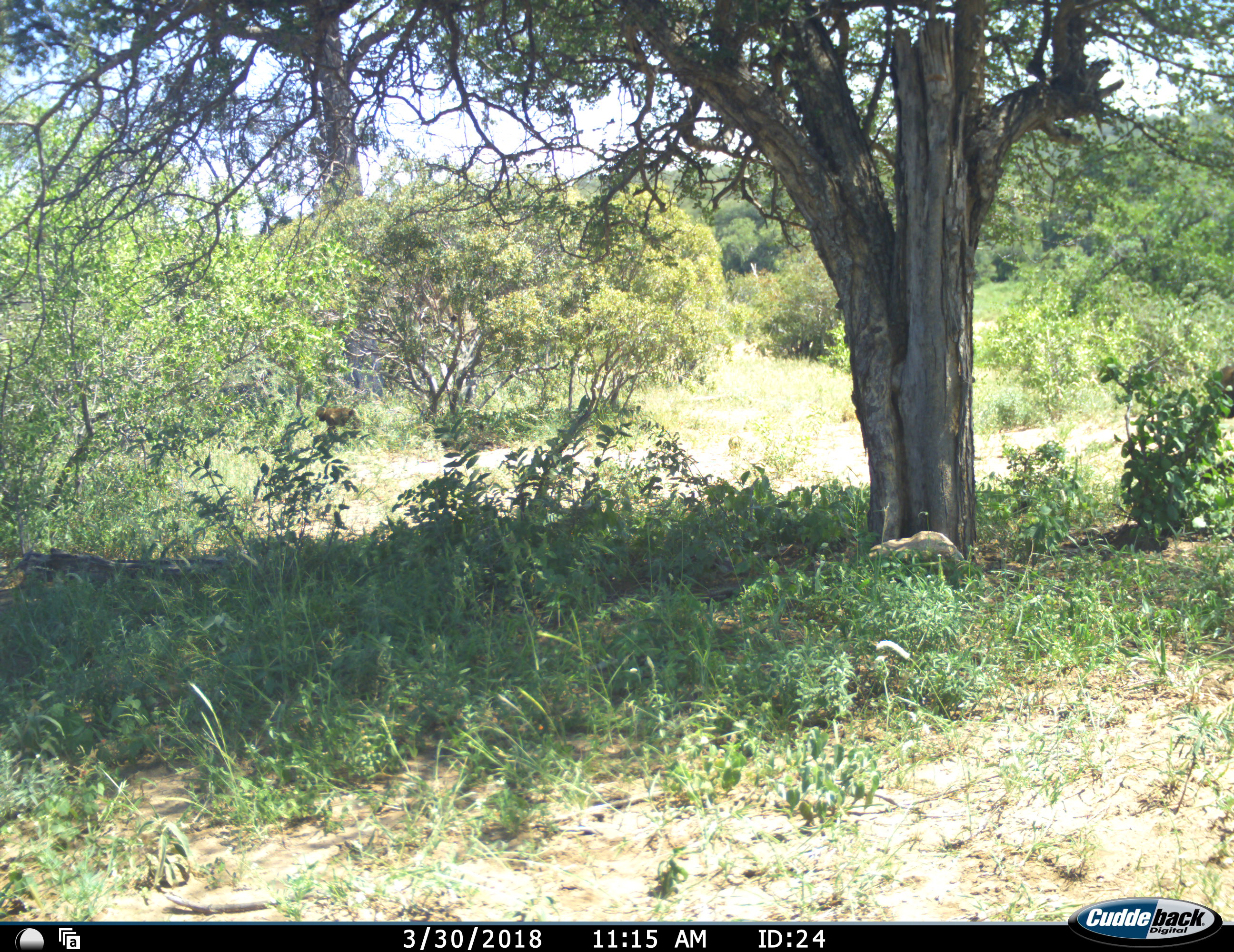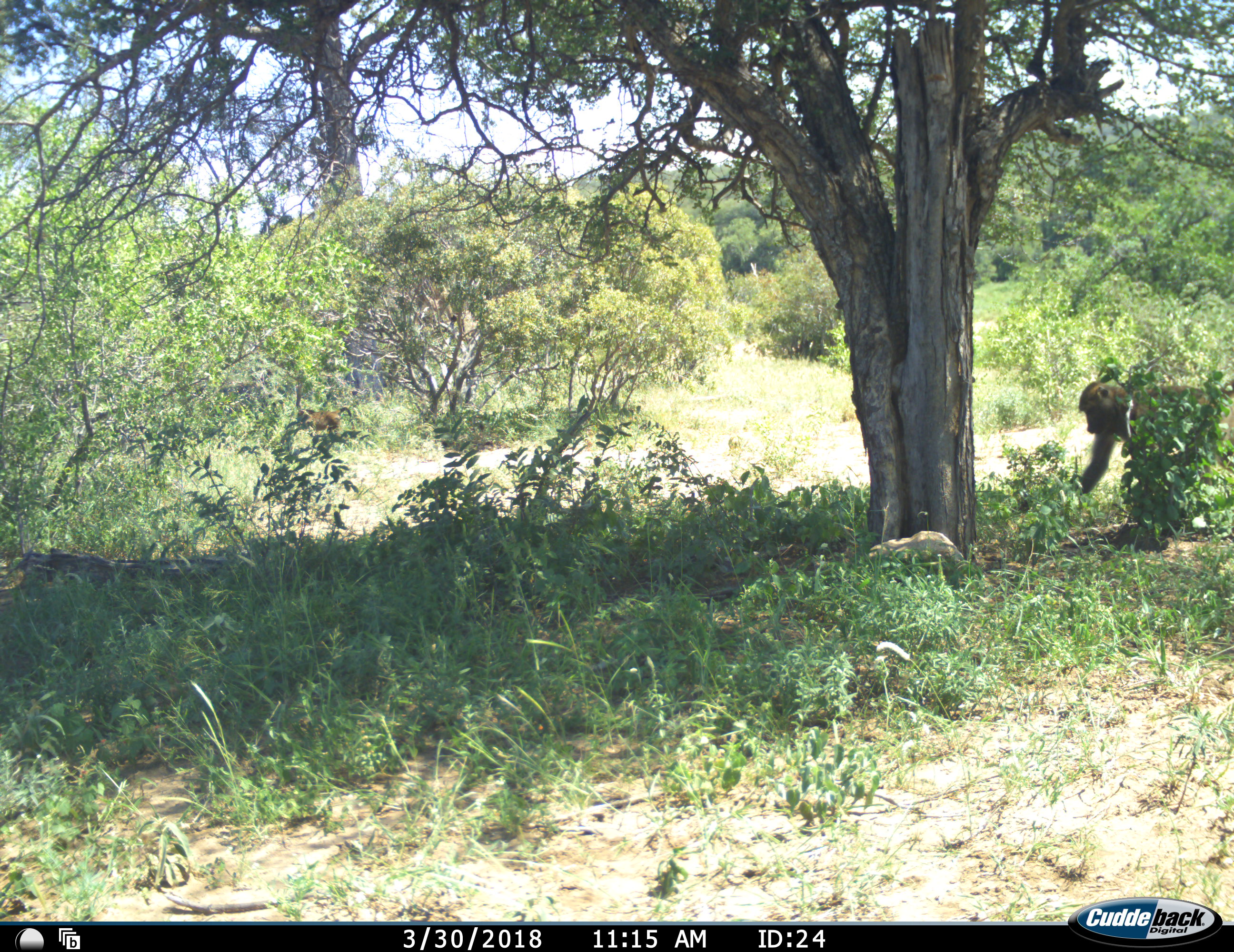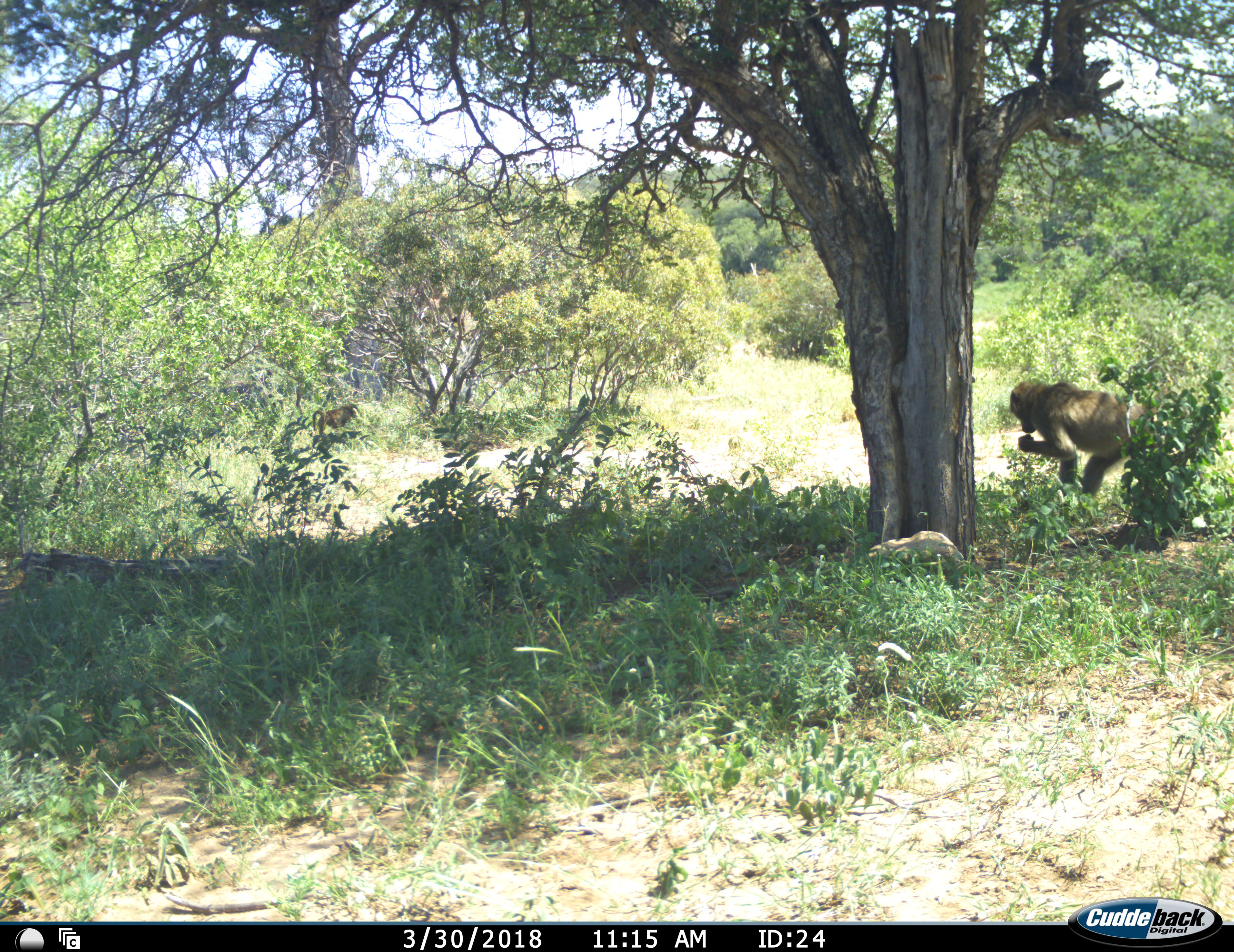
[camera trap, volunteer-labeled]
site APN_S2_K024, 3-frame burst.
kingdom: Animalia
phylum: Chordata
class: Mammalia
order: Primates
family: Cercopithecidae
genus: Papio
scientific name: Papio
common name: baboon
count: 2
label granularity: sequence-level